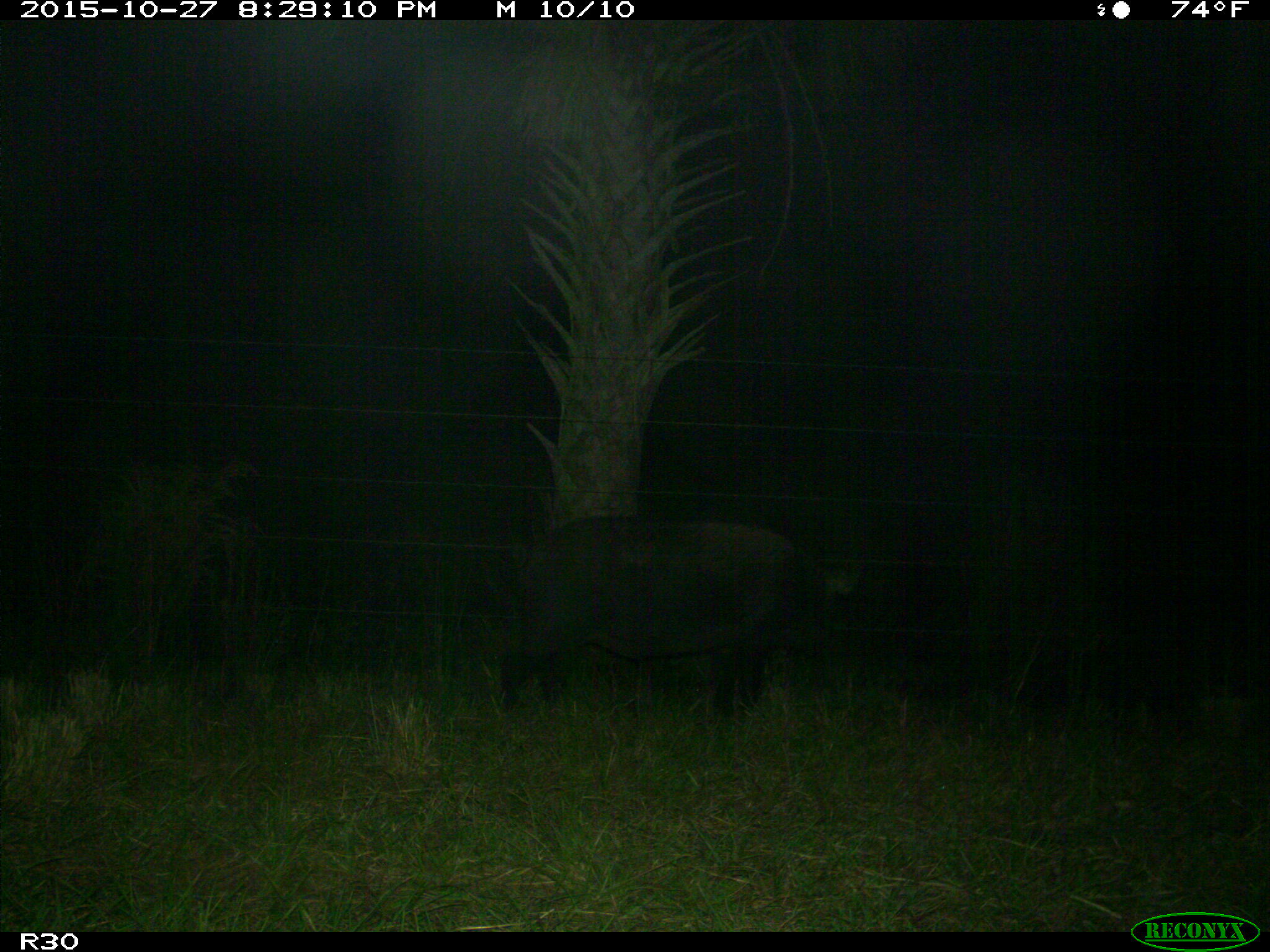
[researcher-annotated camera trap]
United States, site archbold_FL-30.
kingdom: Animalia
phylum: Chordata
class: Mammalia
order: Artiodactyla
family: Suidae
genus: Sus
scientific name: Sus scrofa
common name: wild boar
Sus scrofa (wild boar).